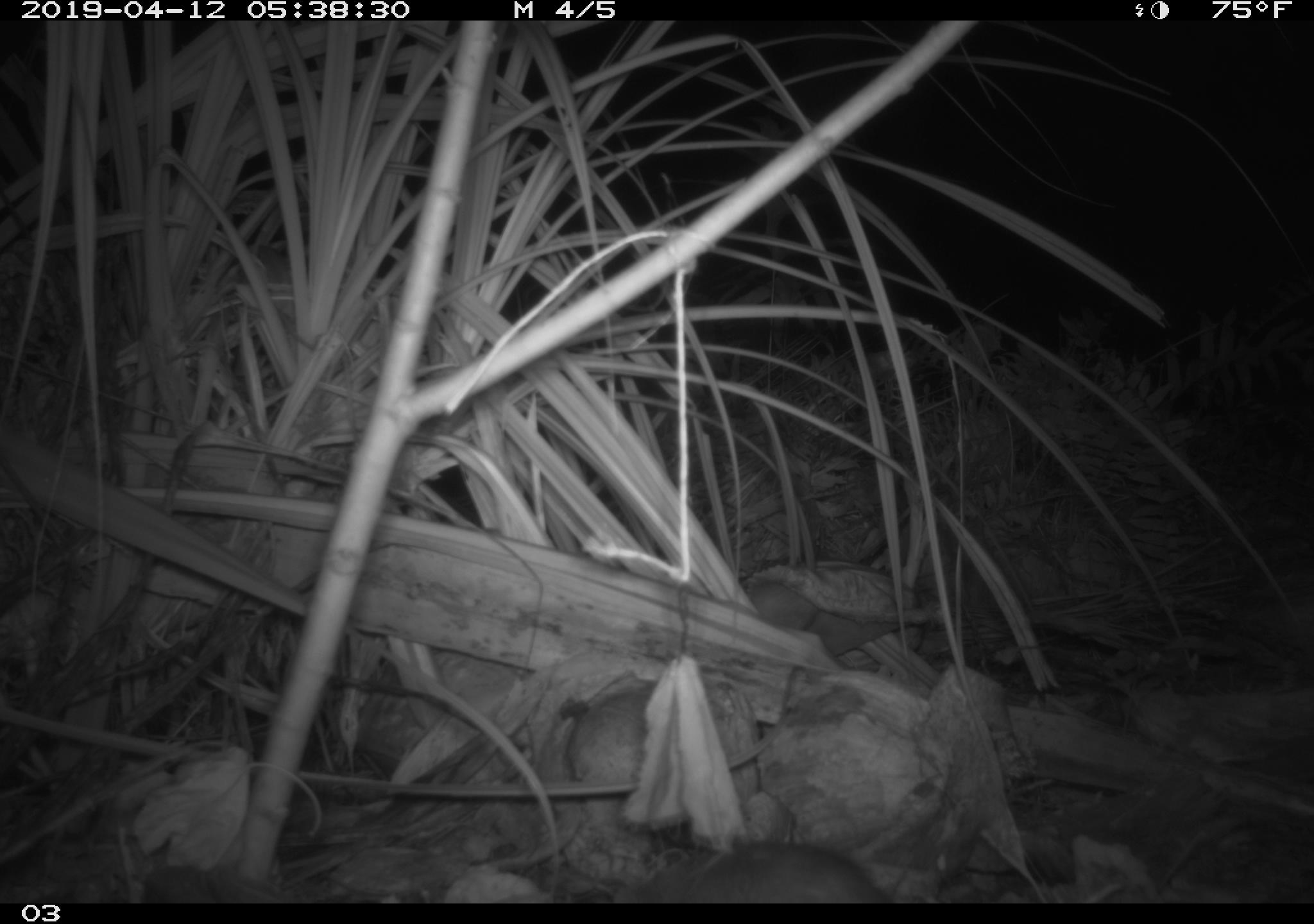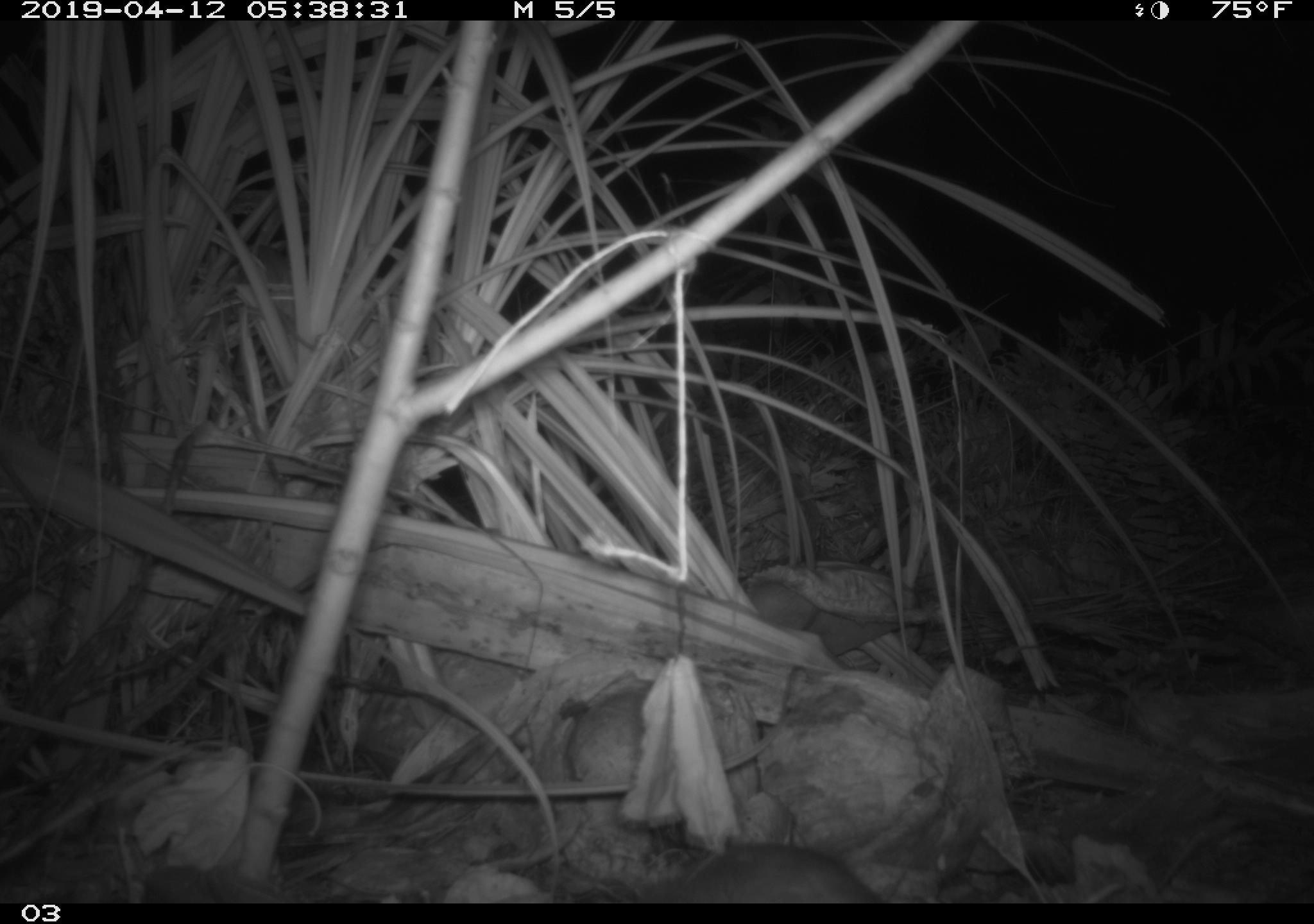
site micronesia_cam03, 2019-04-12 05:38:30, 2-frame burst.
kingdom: Animalia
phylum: Chordata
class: Mammalia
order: Rodentia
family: Muridae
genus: Rattus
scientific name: Rattus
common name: rat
Rat (Rattus).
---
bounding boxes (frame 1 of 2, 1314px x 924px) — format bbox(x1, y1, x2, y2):
rat: bbox(612, 839, 893, 903)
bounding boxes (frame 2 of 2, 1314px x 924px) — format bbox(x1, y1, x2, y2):
rat: bbox(638, 840, 884, 902)